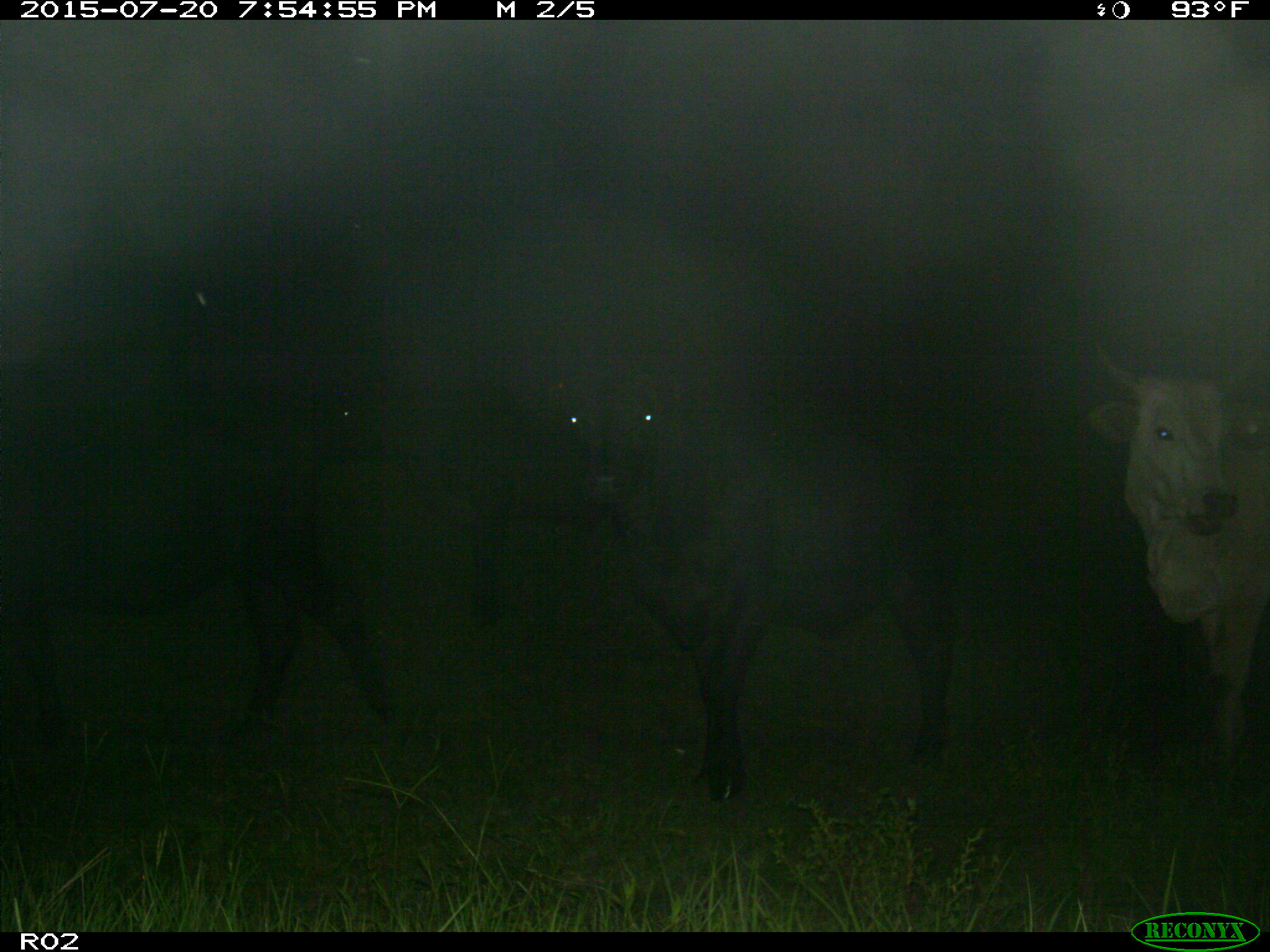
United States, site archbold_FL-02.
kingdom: Animalia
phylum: Chordata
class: Mammalia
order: Artiodactyla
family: Bovidae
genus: Bos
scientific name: Bos taurus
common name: domestic cow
Bos taurus (domestic cow).